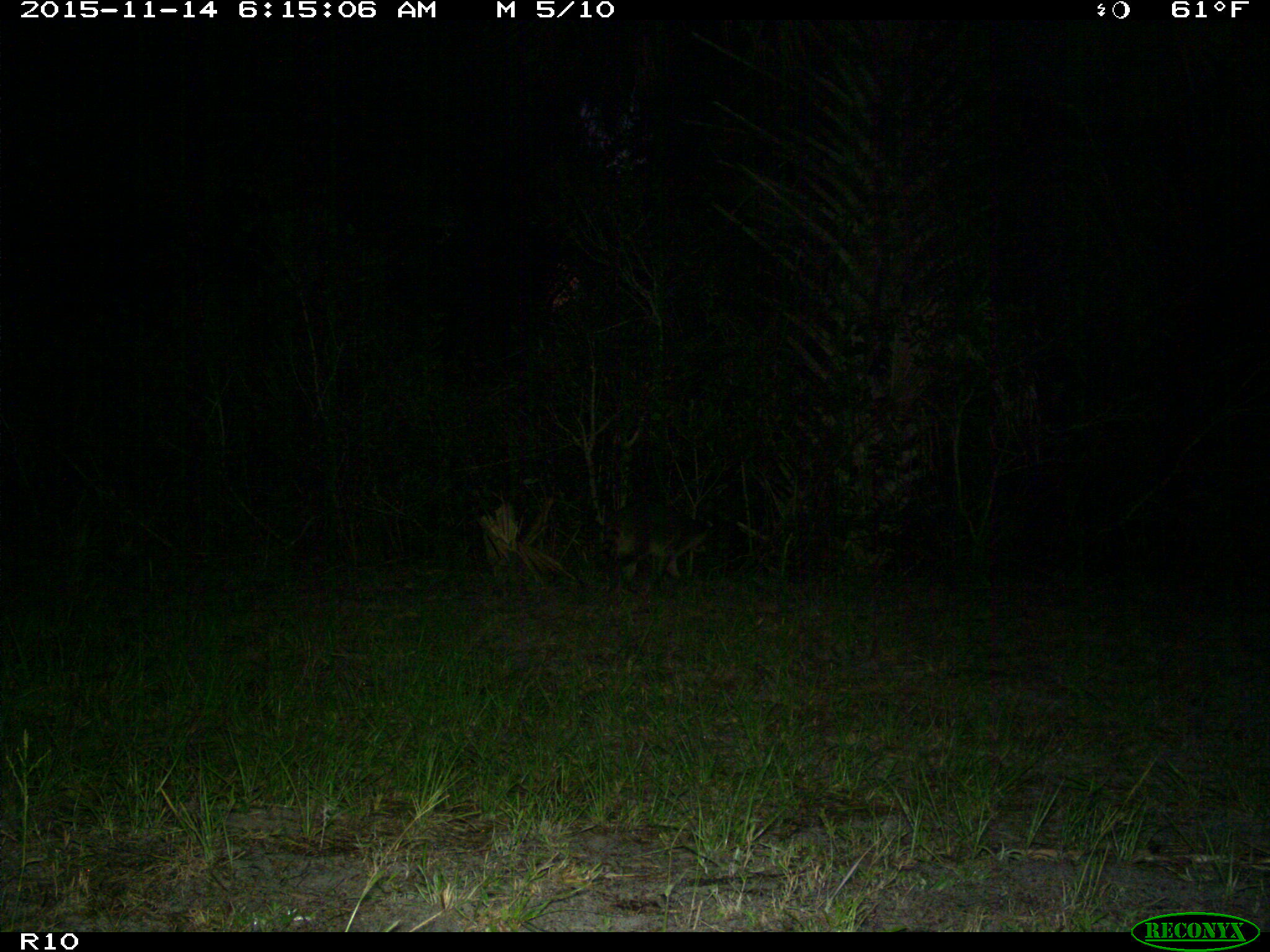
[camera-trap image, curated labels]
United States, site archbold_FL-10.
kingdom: Animalia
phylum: Chordata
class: Mammalia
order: Carnivora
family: Procyonidae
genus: Procyon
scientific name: Procyon lotor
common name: common raccoon